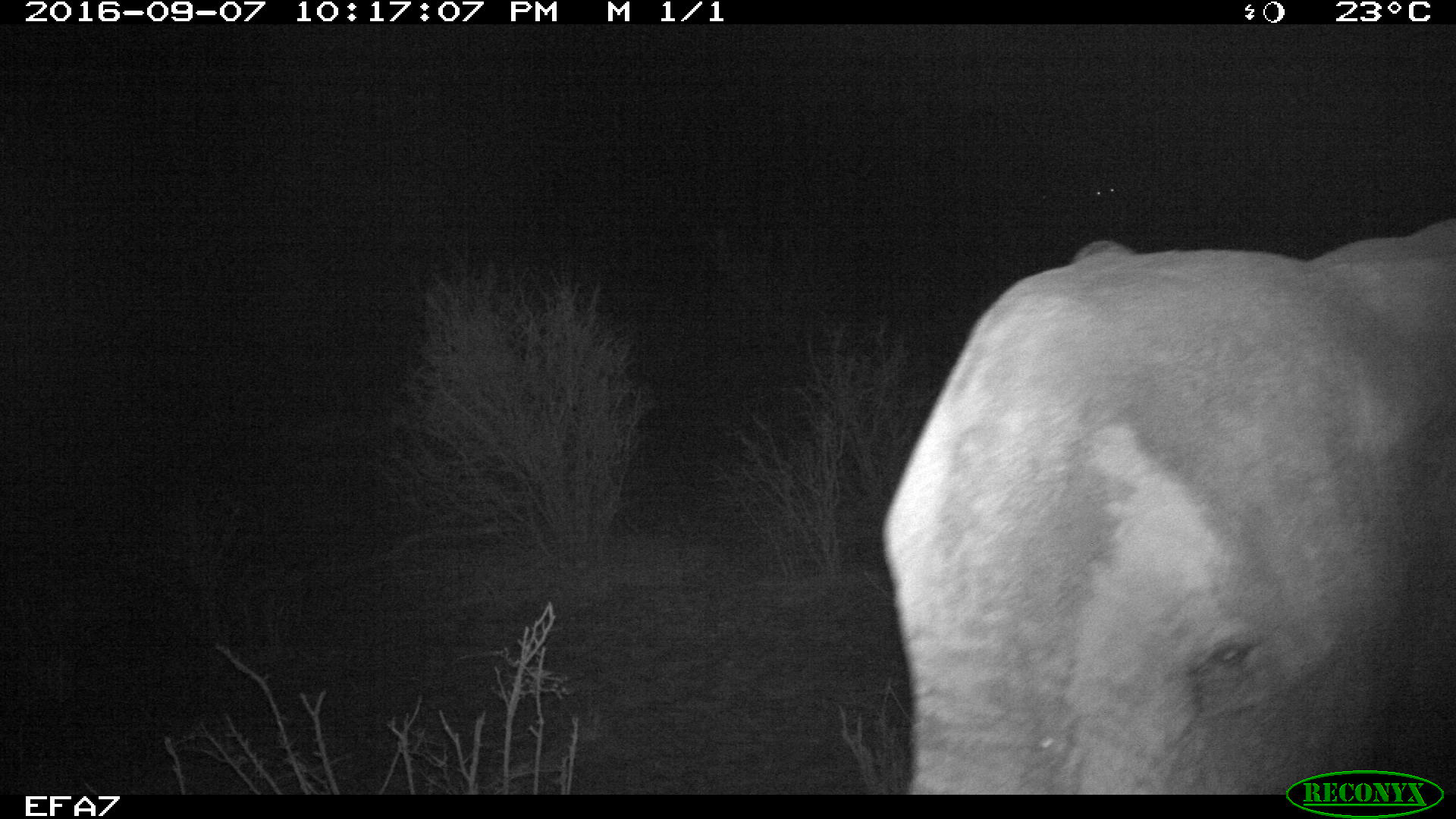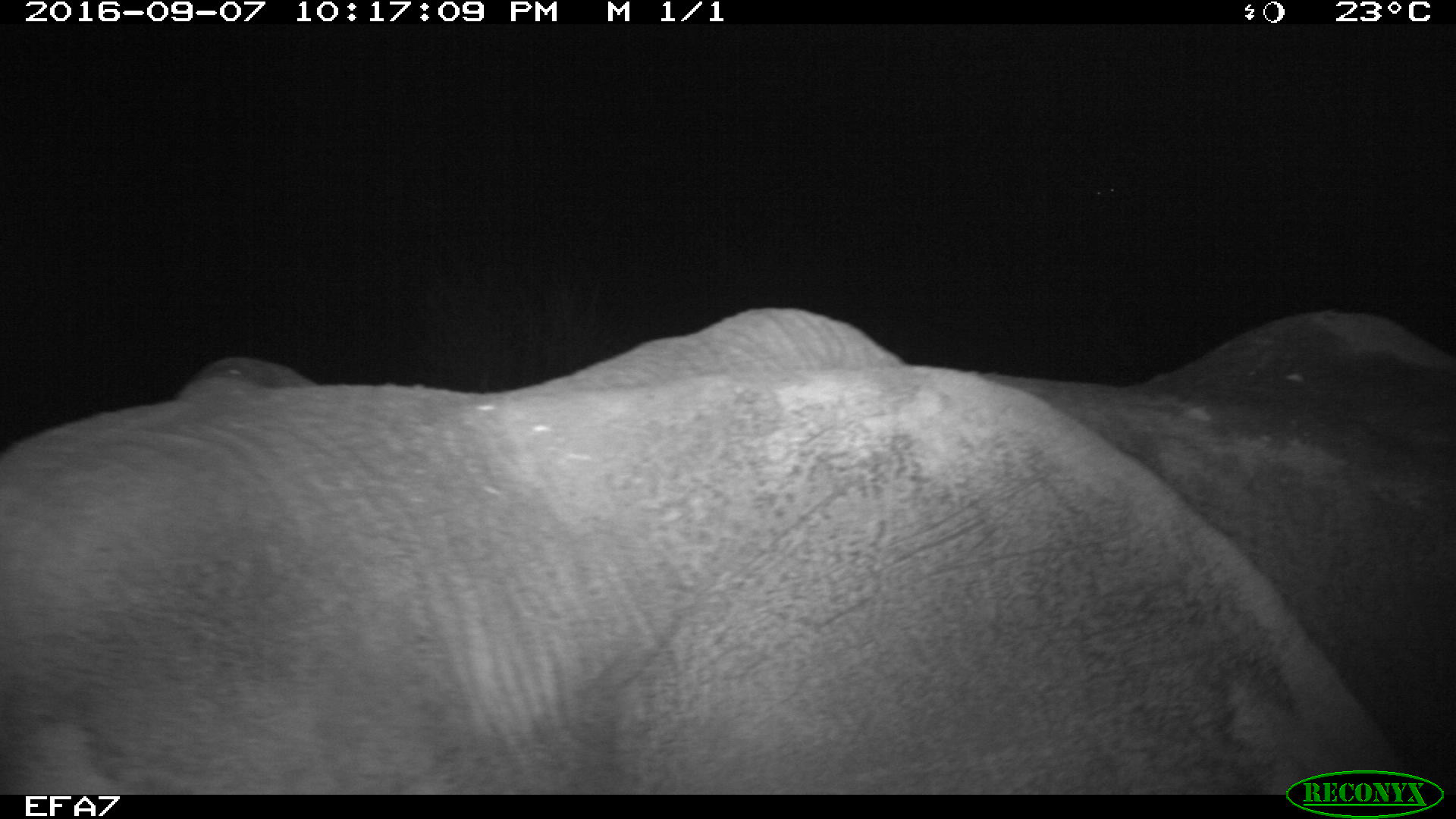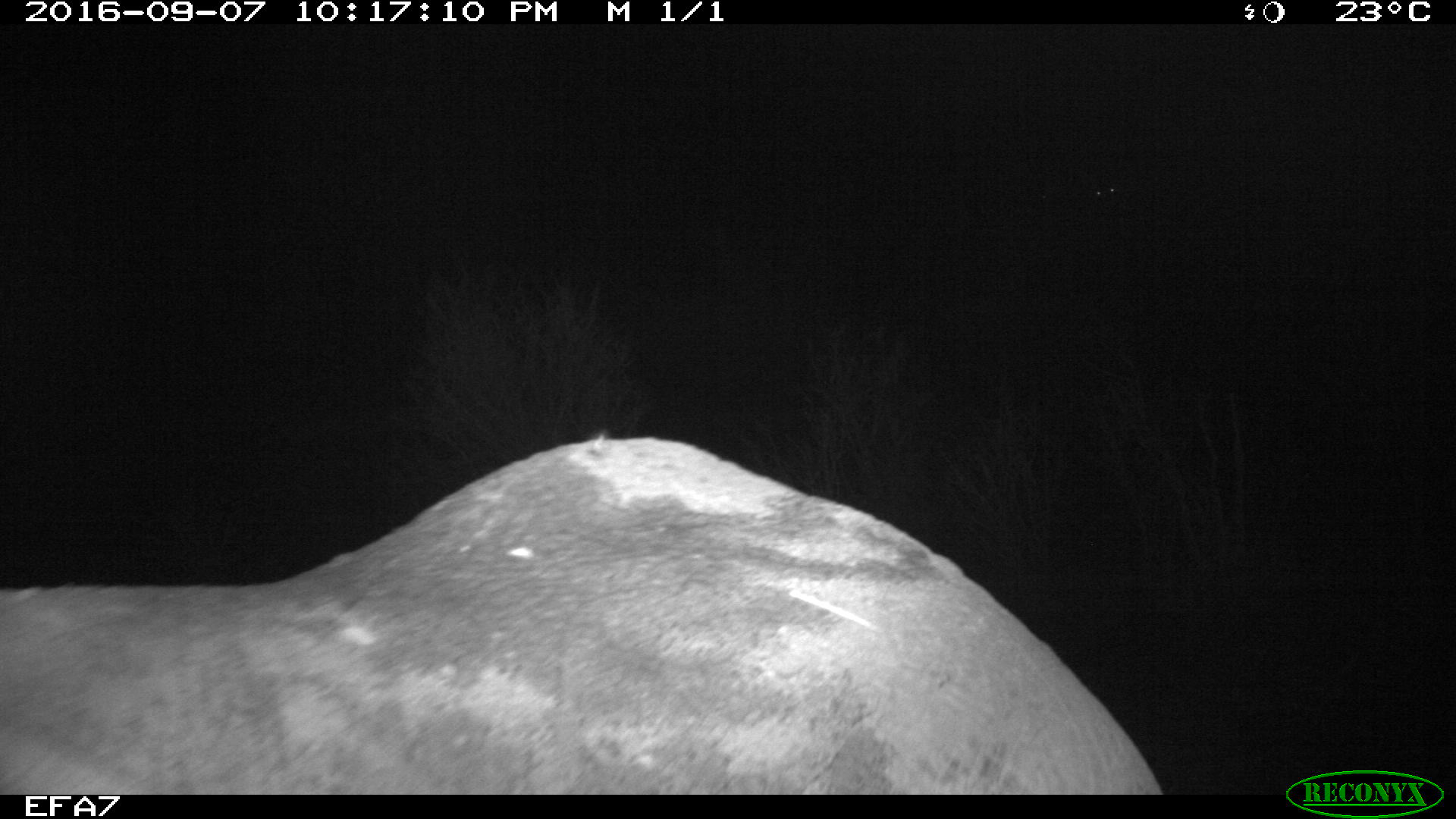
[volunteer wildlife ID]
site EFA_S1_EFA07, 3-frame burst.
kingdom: Animalia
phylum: Chordata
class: Mammalia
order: Proboscidea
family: Elephantidae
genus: Loxodonta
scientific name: Loxodonta africana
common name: african bush elephant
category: elephant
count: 1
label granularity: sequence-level